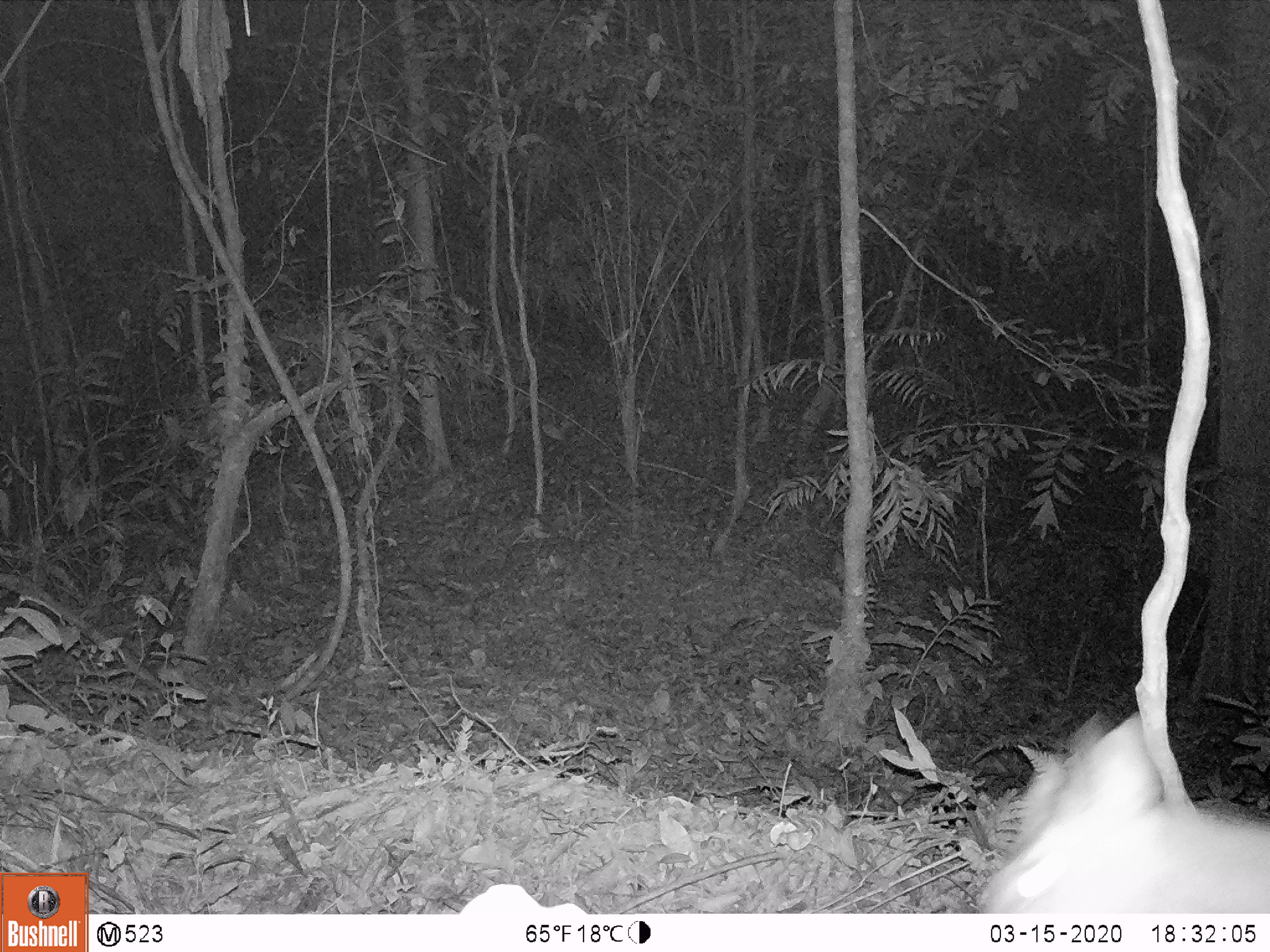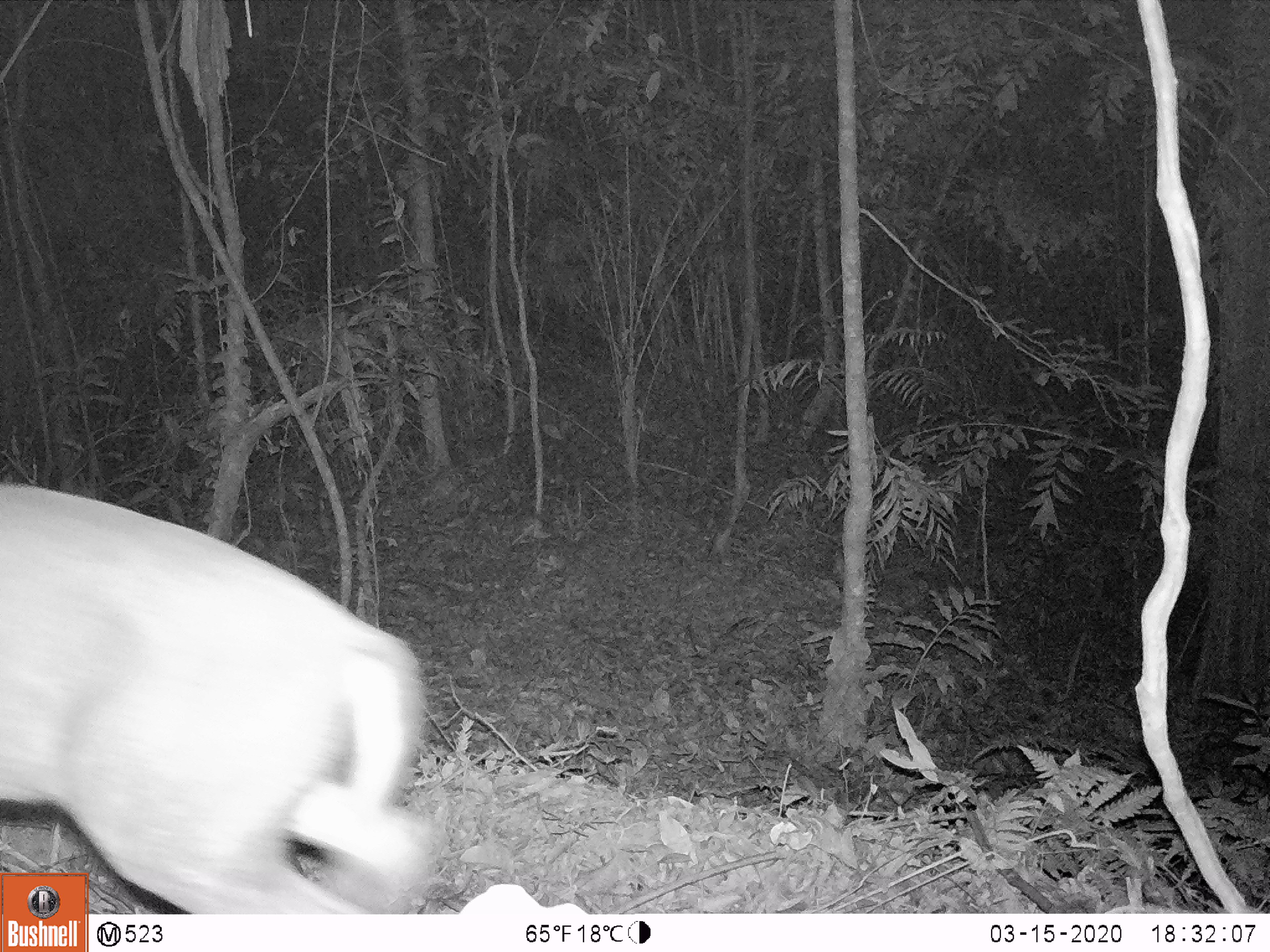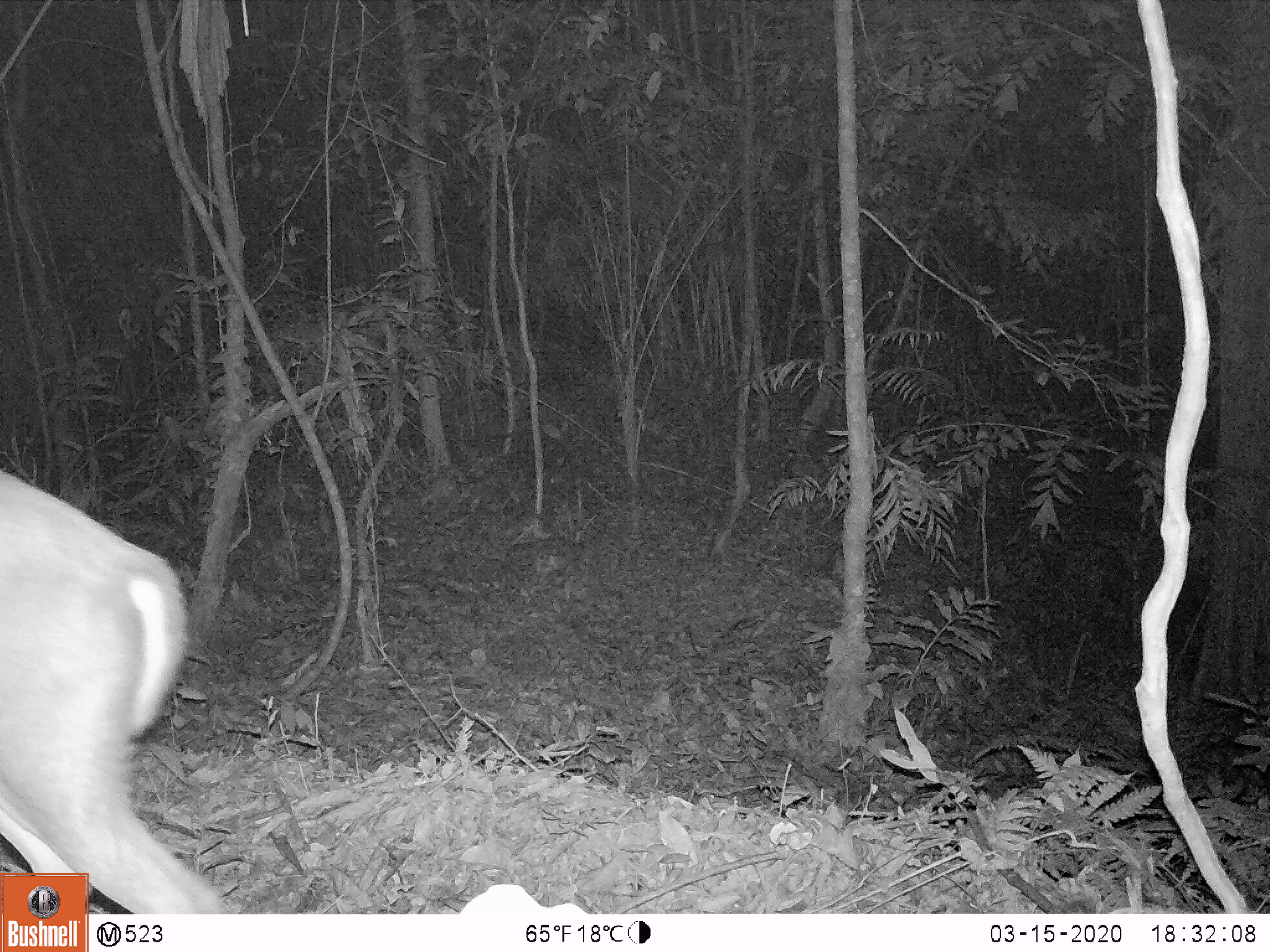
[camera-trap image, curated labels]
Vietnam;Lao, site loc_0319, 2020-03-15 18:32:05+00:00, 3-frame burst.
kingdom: Animalia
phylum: Chordata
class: Mammalia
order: Artiodactyla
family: Cervidae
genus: Muntiacus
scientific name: Muntiacus rooseveltorum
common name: roosevelt's muntjac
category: roosevelts muntjac group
Roosevelts muntjac group (roosevelt's muntjac) (Muntiacus rooseveltorum). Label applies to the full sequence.